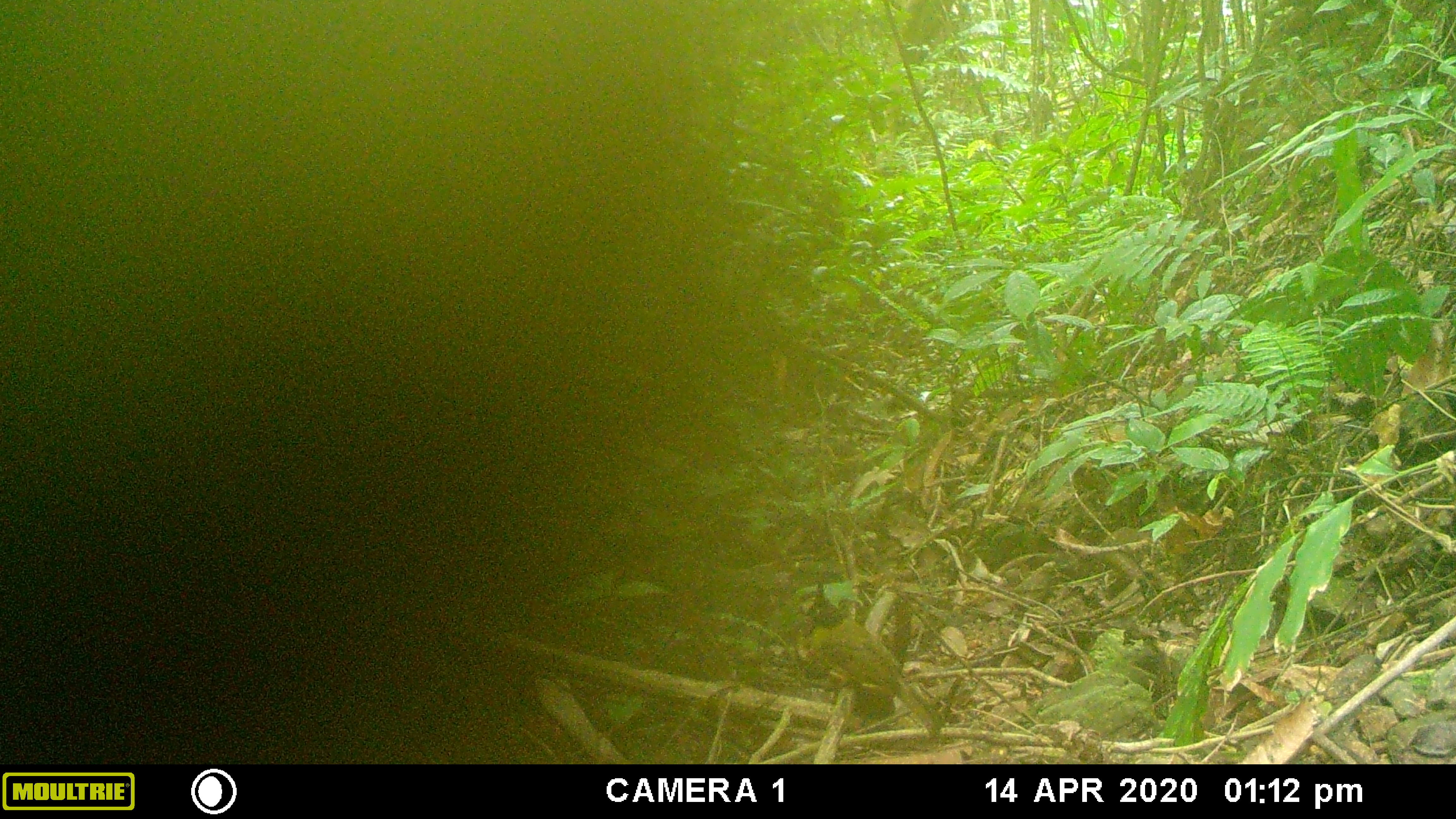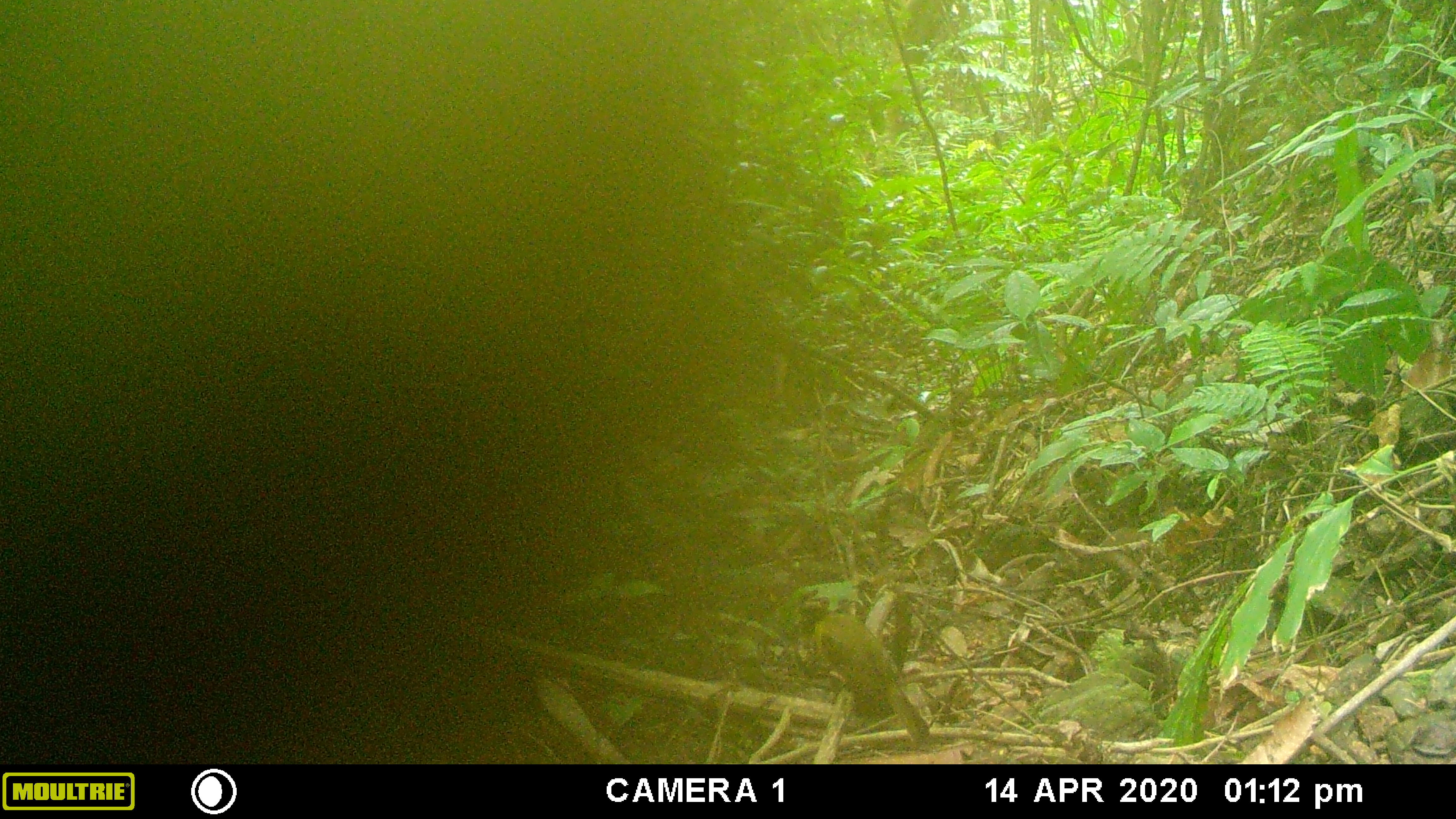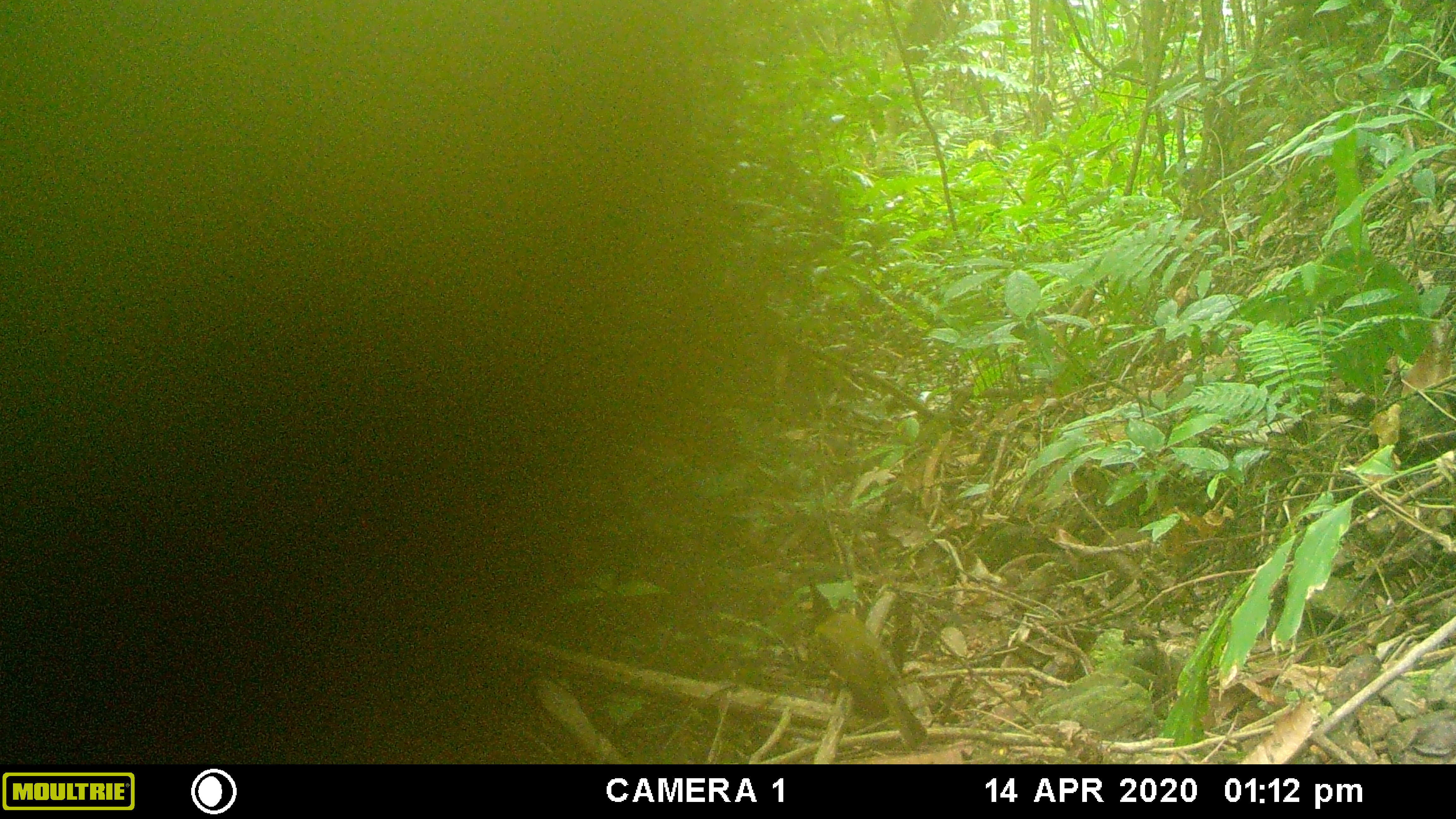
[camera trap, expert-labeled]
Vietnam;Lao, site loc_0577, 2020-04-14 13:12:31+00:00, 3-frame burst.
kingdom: Animalia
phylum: Chordata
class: Aves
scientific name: Aves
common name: bird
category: unidentified bird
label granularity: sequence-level